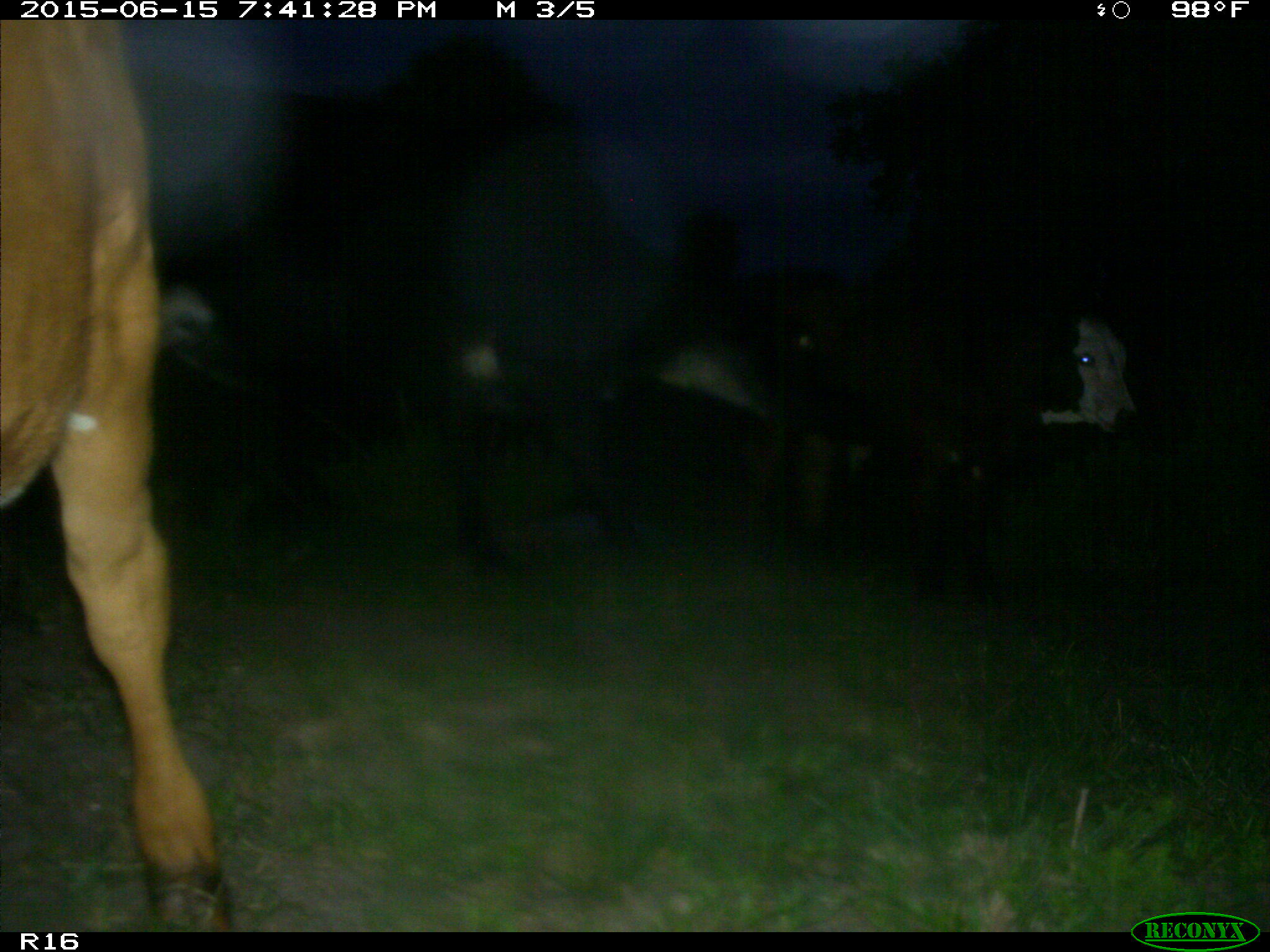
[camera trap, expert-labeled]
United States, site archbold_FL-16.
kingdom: Animalia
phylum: Chordata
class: Mammalia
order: Artiodactyla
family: Bovidae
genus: Bos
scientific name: Bos taurus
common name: domestic cow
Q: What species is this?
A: Bos taurus (domestic cow).